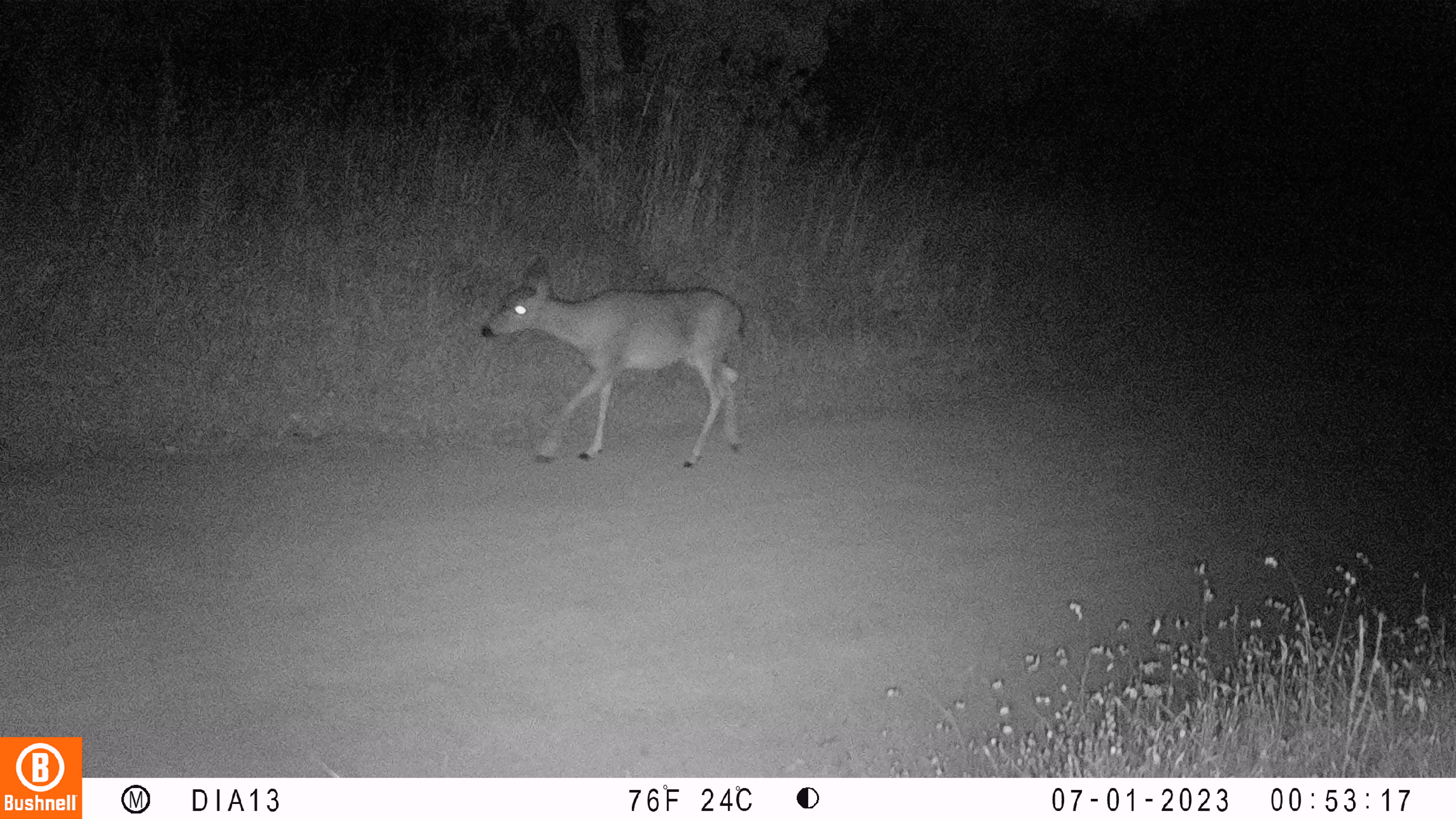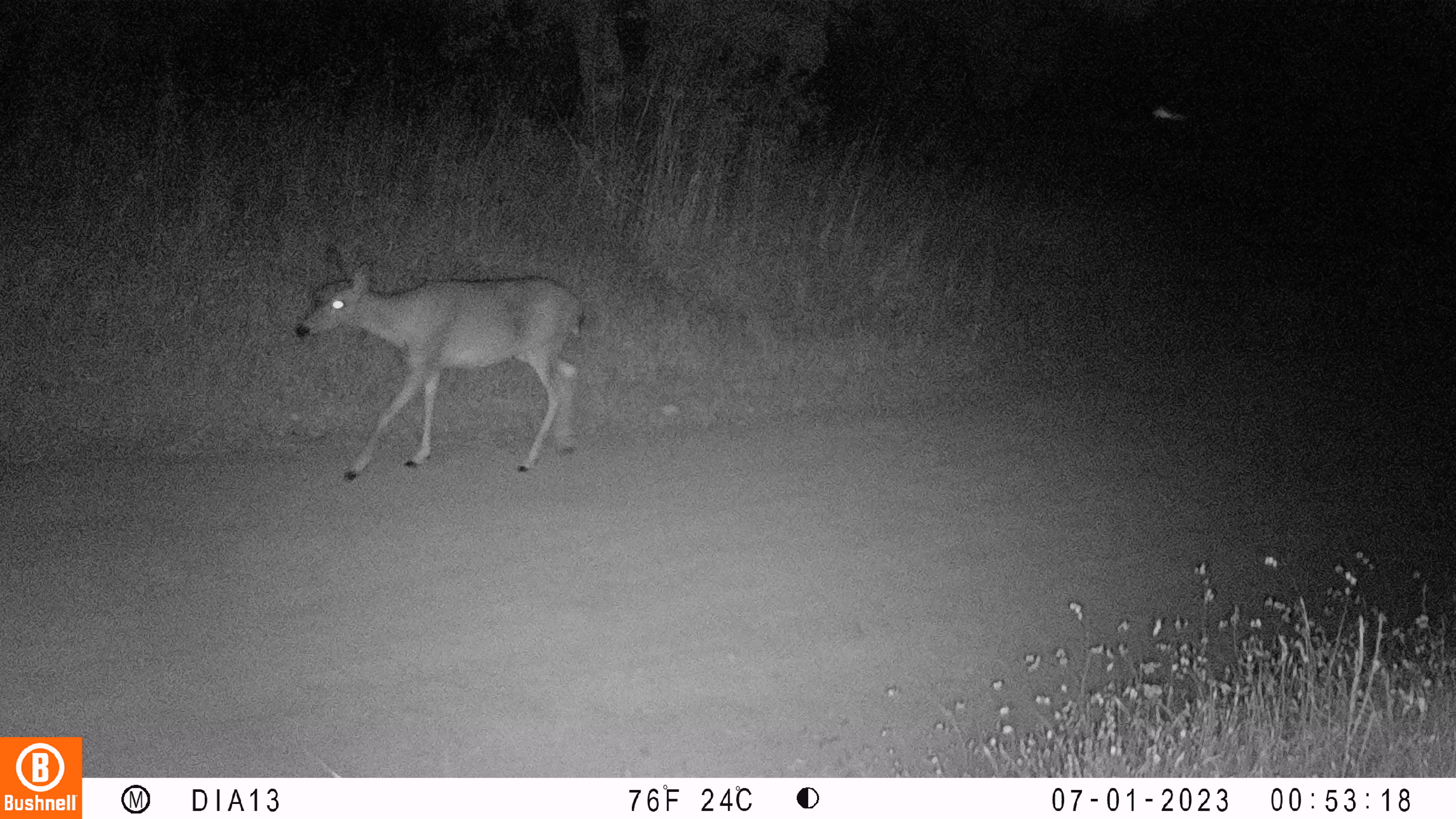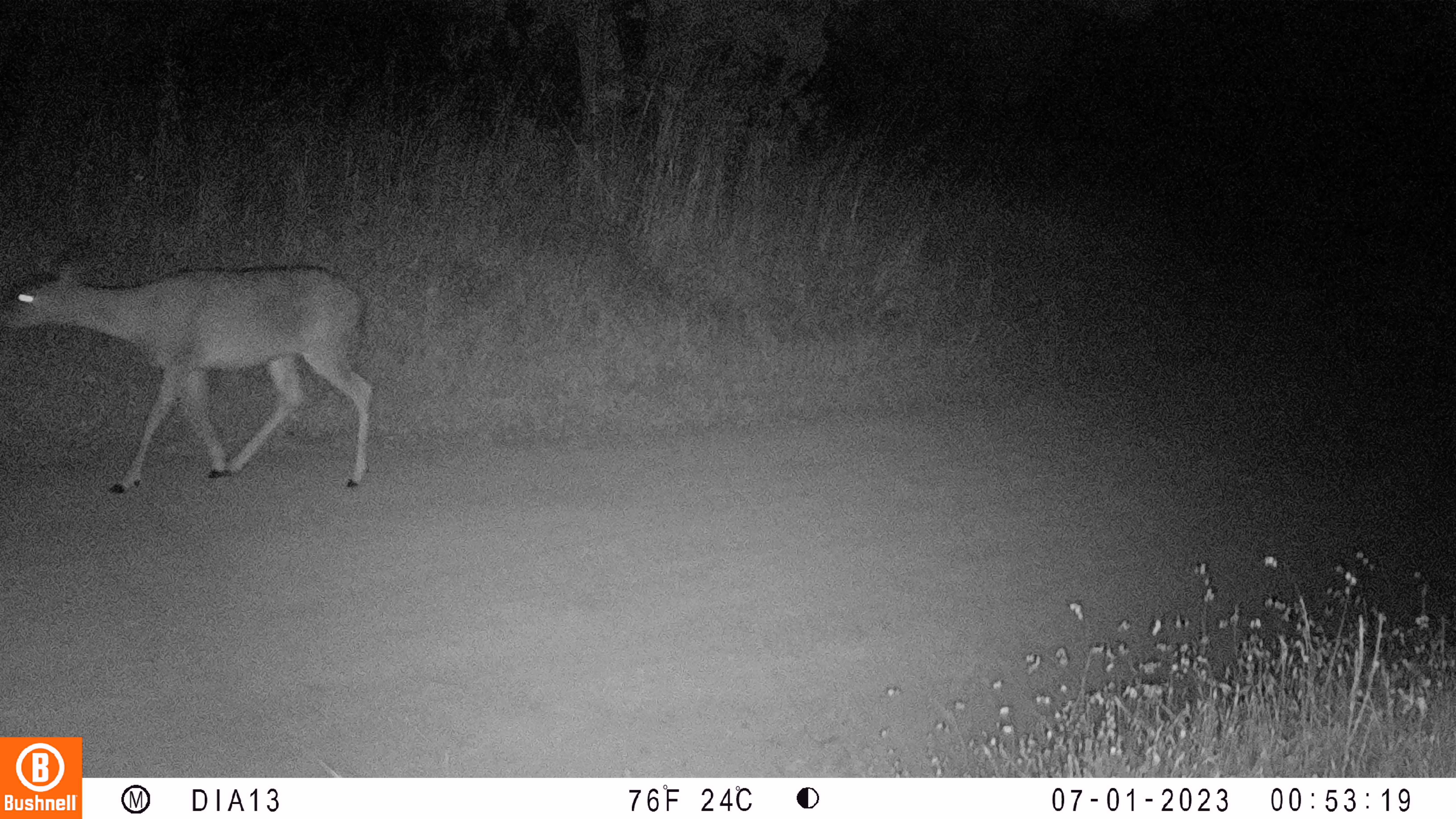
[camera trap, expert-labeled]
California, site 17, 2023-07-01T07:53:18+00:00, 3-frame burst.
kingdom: Animalia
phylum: Chordata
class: Mammalia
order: Artiodactyla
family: Cervidae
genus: Odocoileus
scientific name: Odocoileus hemionus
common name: mule deer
Mule deer (Odocoileus hemionus).